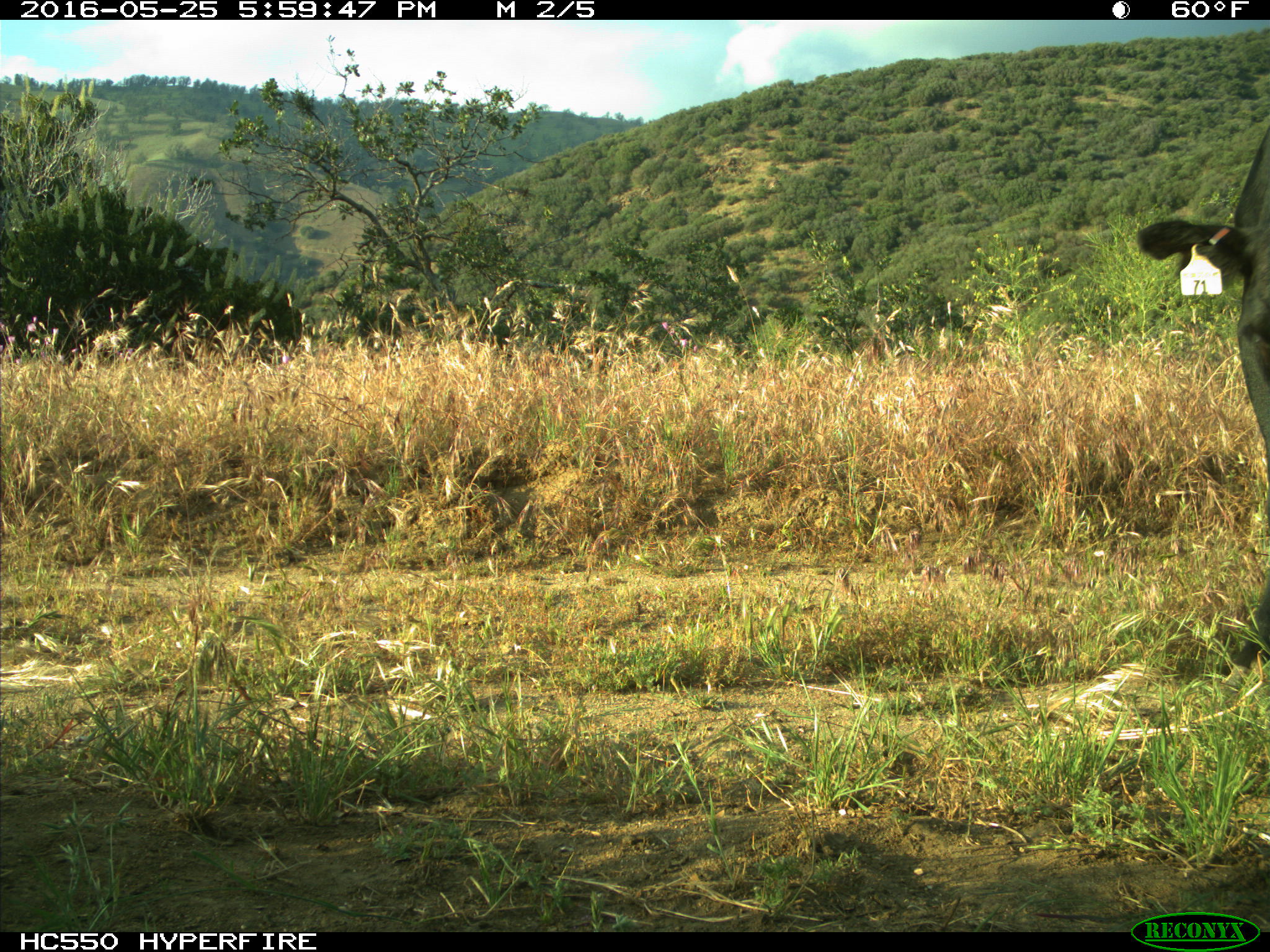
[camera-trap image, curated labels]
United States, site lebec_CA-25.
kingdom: Animalia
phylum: Chordata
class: Mammalia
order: Artiodactyla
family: Bovidae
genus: Bos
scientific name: Bos taurus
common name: domestic cow